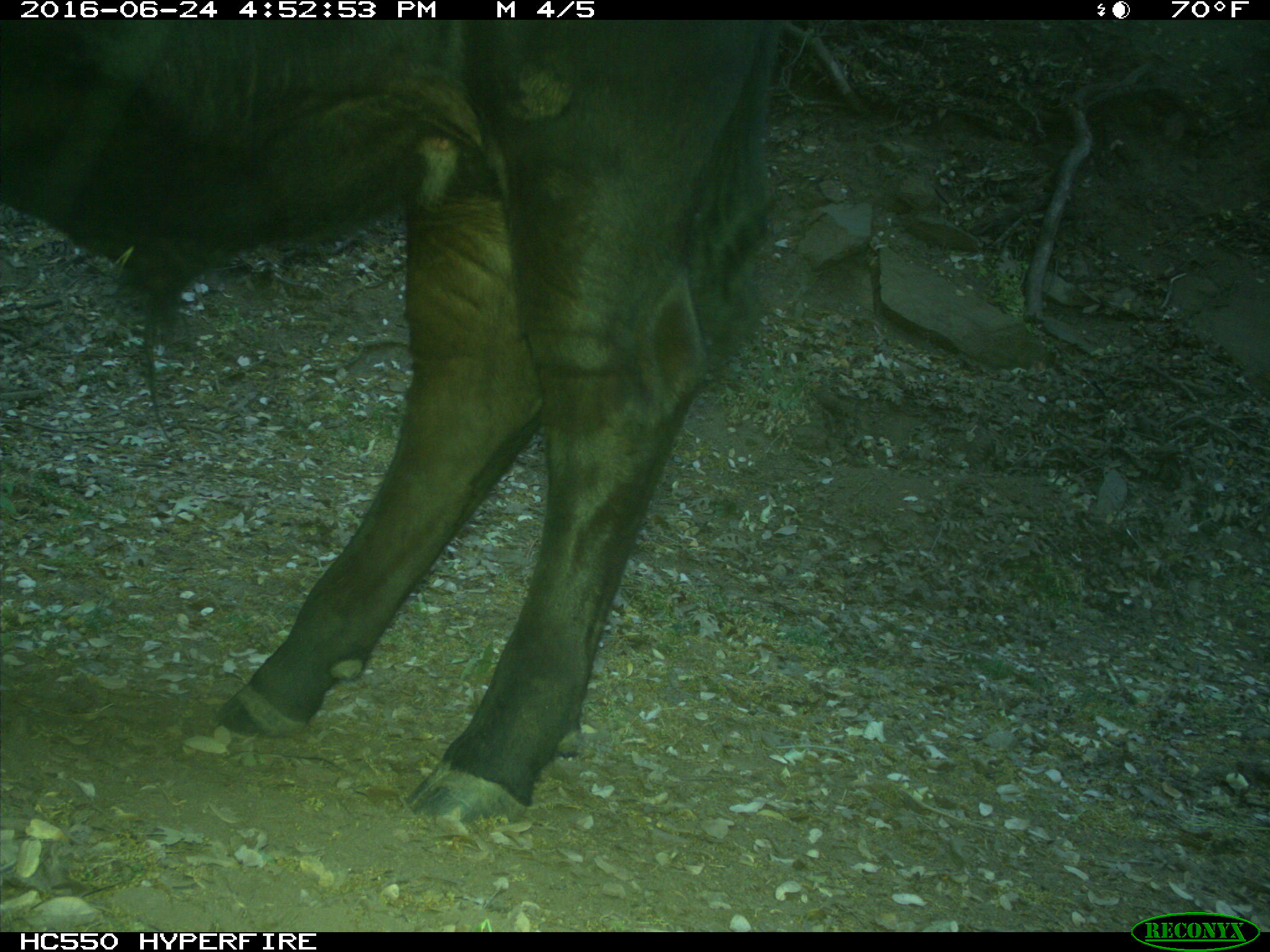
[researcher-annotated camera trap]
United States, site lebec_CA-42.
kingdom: Animalia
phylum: Chordata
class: Mammalia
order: Artiodactyla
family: Bovidae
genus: Bos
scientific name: Bos taurus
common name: domestic cow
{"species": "Bos taurus (domestic cow)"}